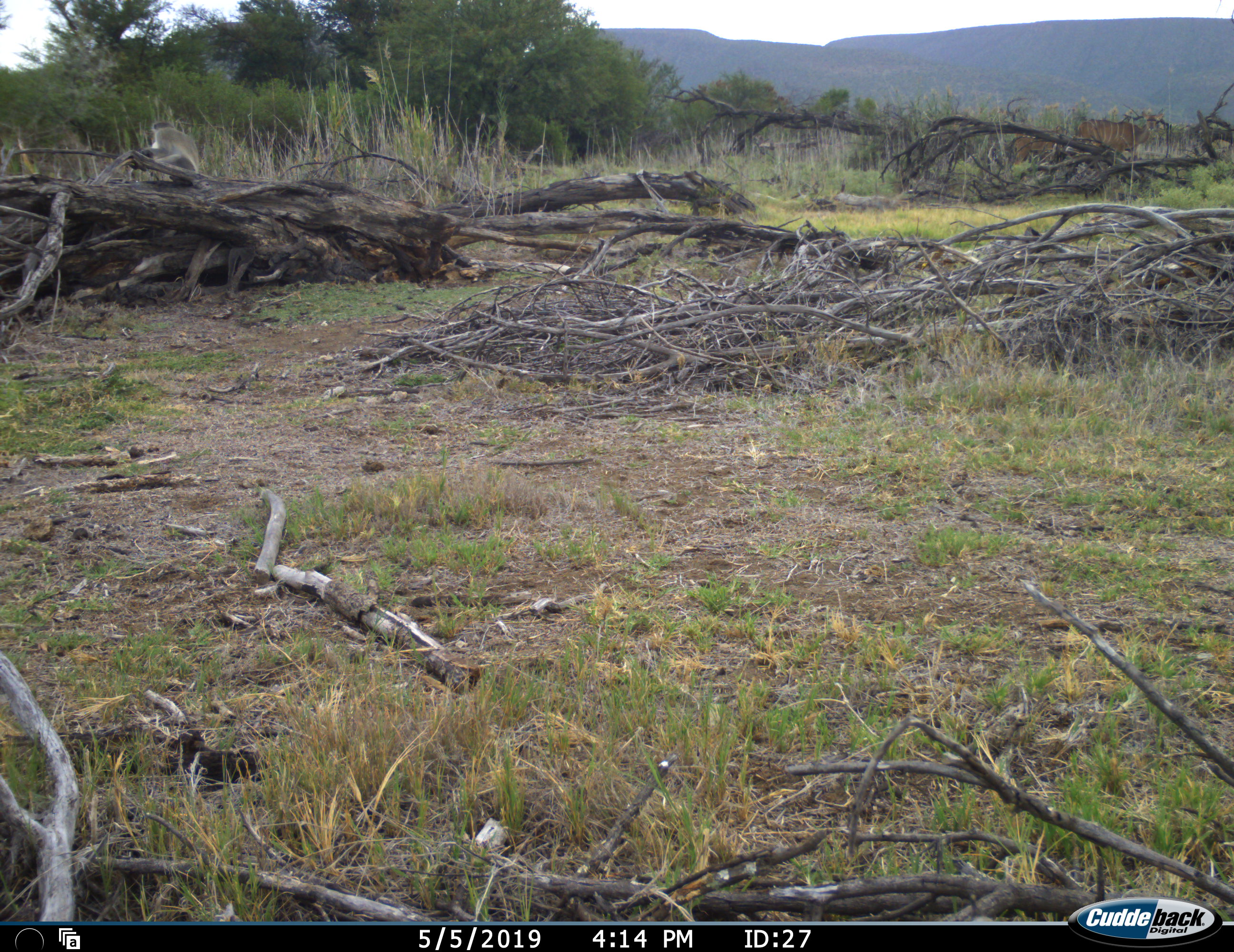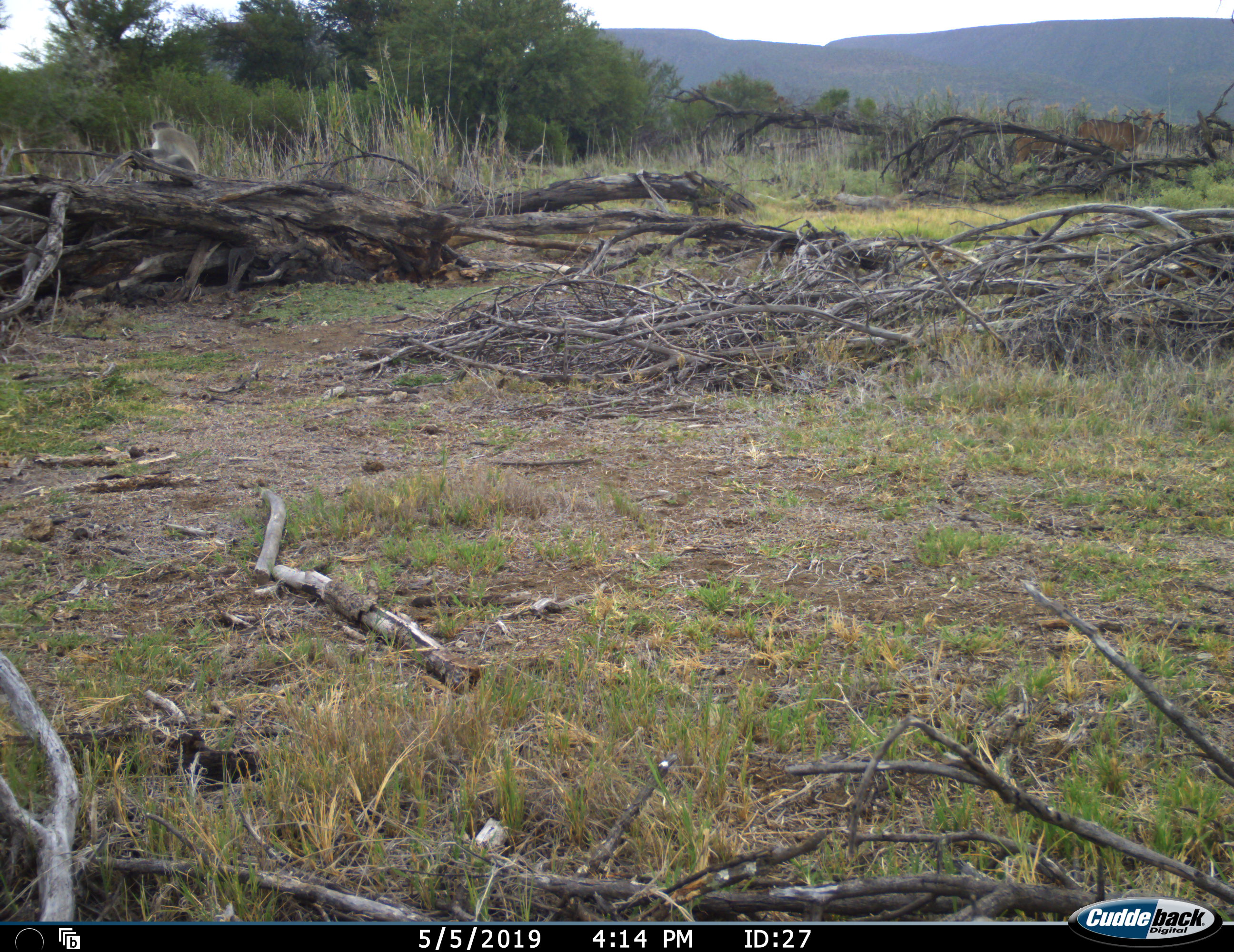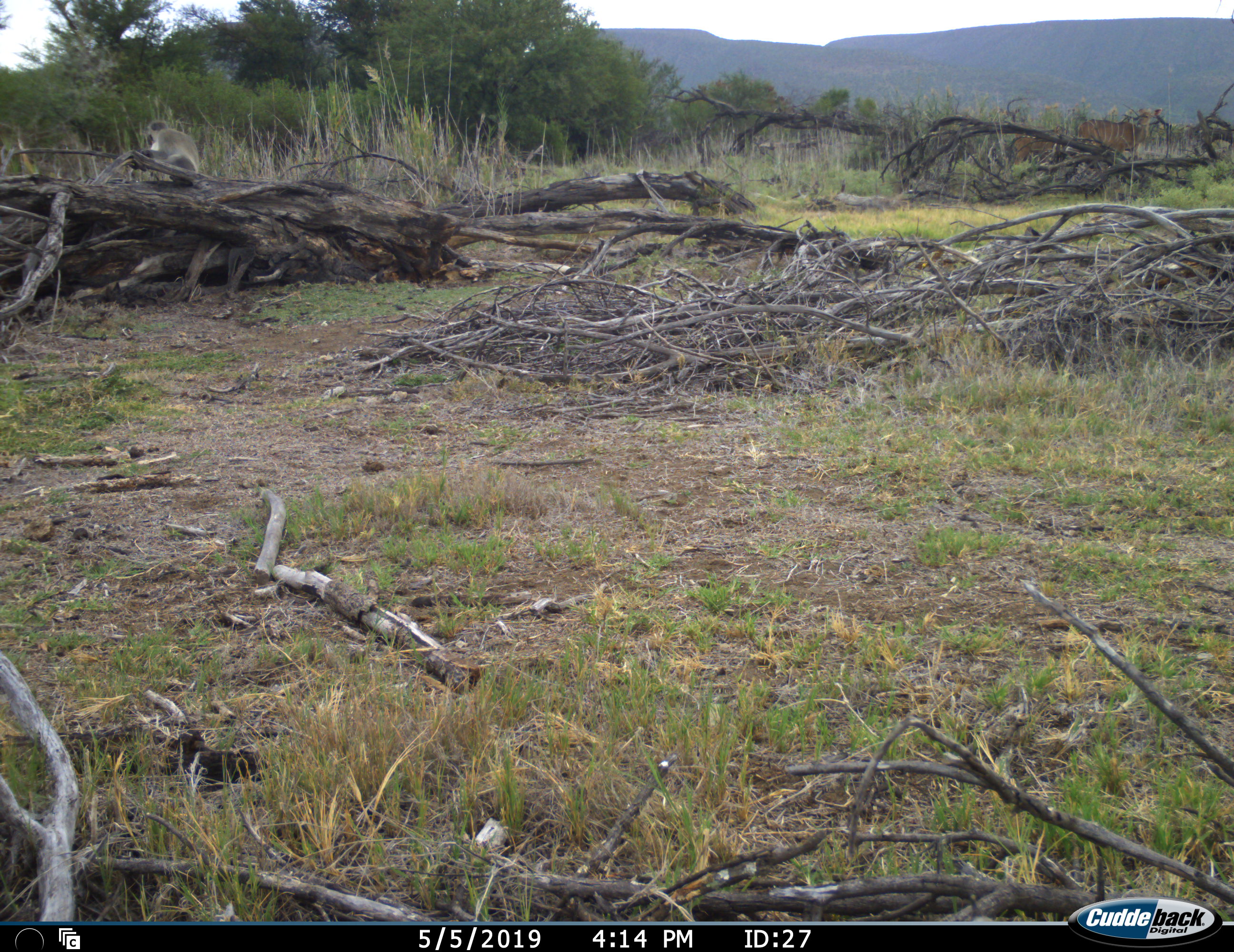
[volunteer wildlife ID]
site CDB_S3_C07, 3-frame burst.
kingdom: Animalia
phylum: Chordata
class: Mammalia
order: Primates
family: Cercopithecidae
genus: Chlorocebus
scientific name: Chlorocebus pygerythrus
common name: vervet monkey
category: monkeyvervet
Monkeyvervet (vervet monkey) (Chlorocebus pygerythrus), count 1. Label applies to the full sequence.